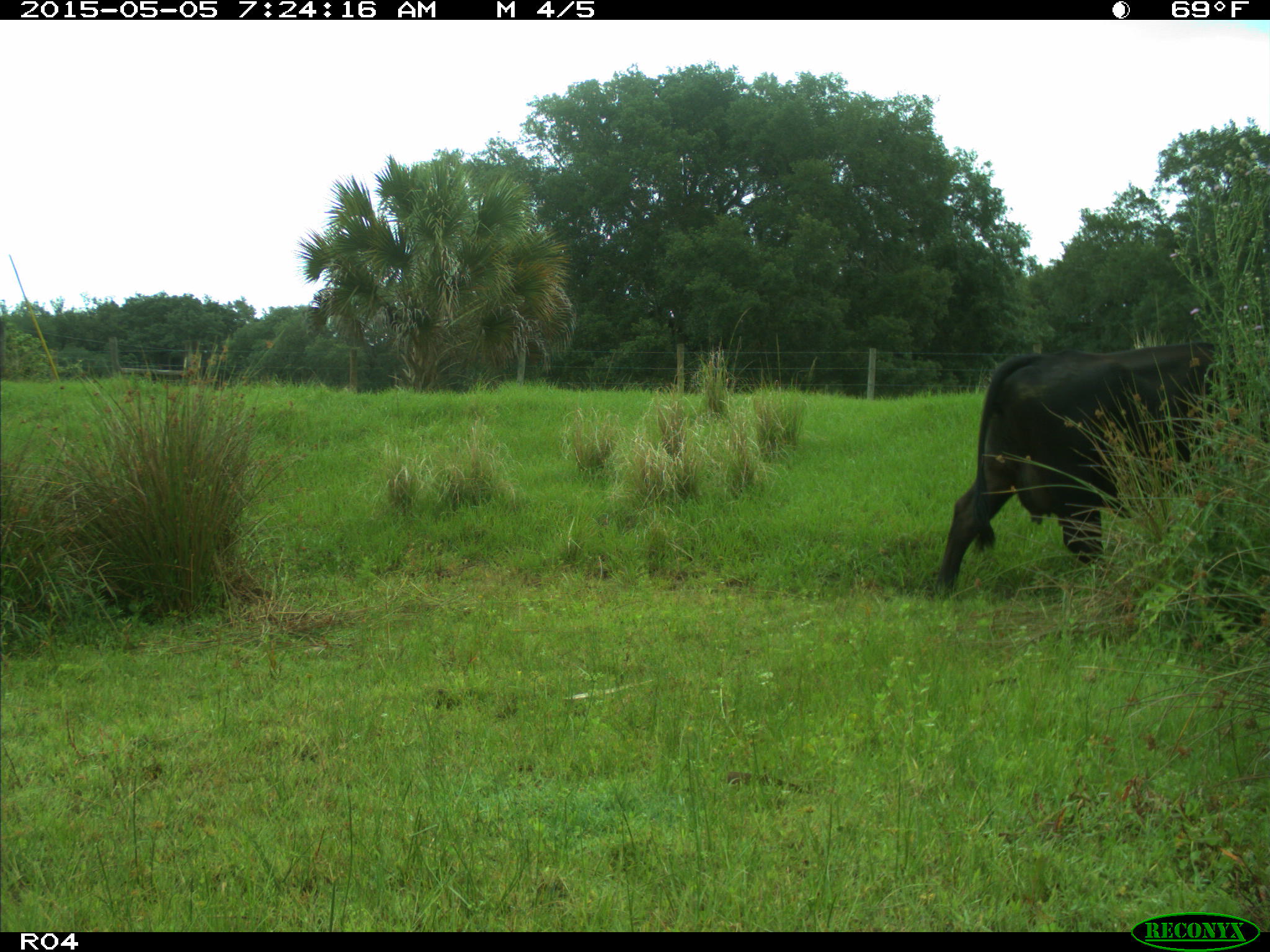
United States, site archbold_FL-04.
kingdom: Animalia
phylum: Chordata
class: Mammalia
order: Artiodactyla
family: Bovidae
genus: Bos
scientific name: Bos taurus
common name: domestic cow